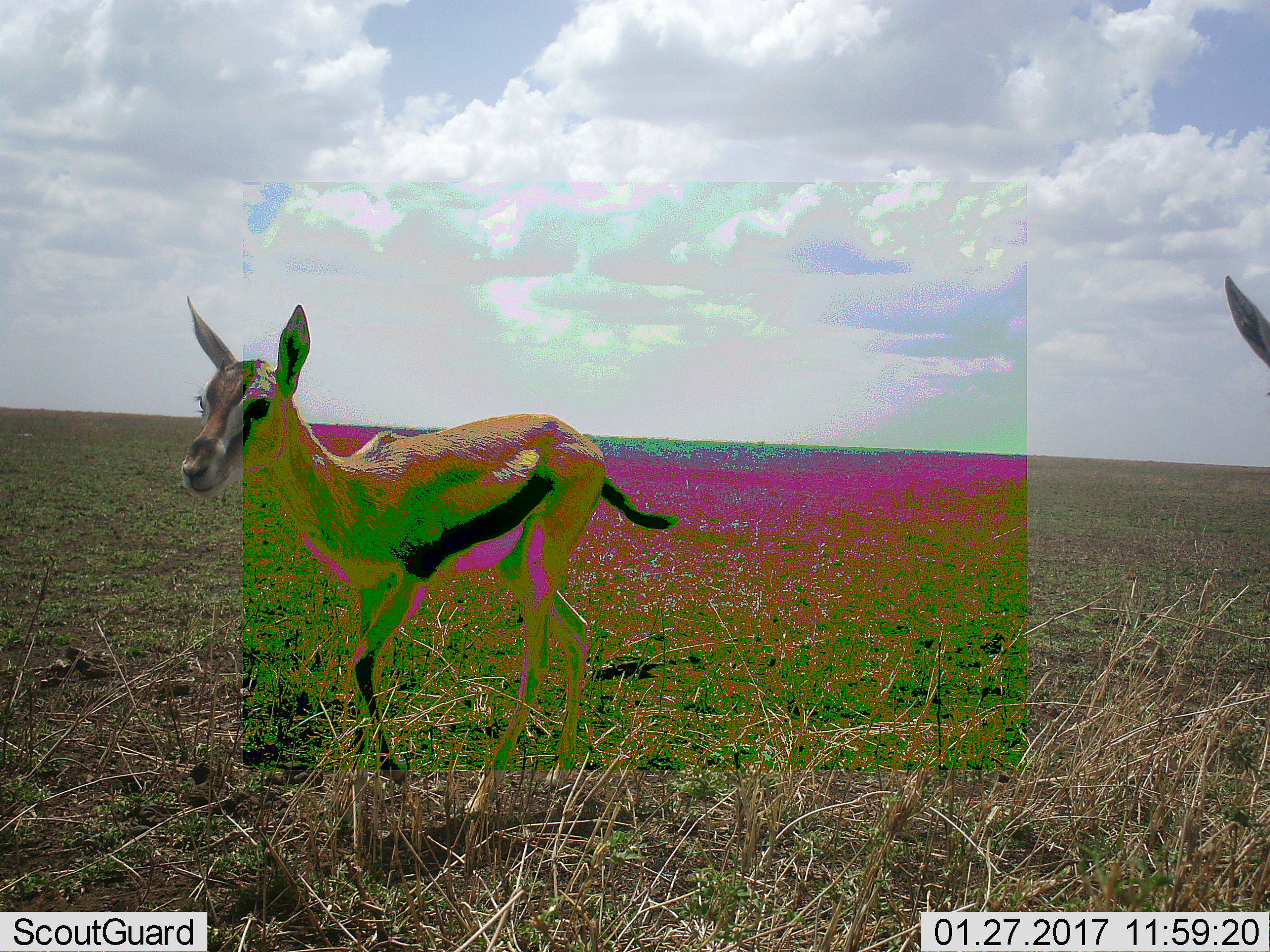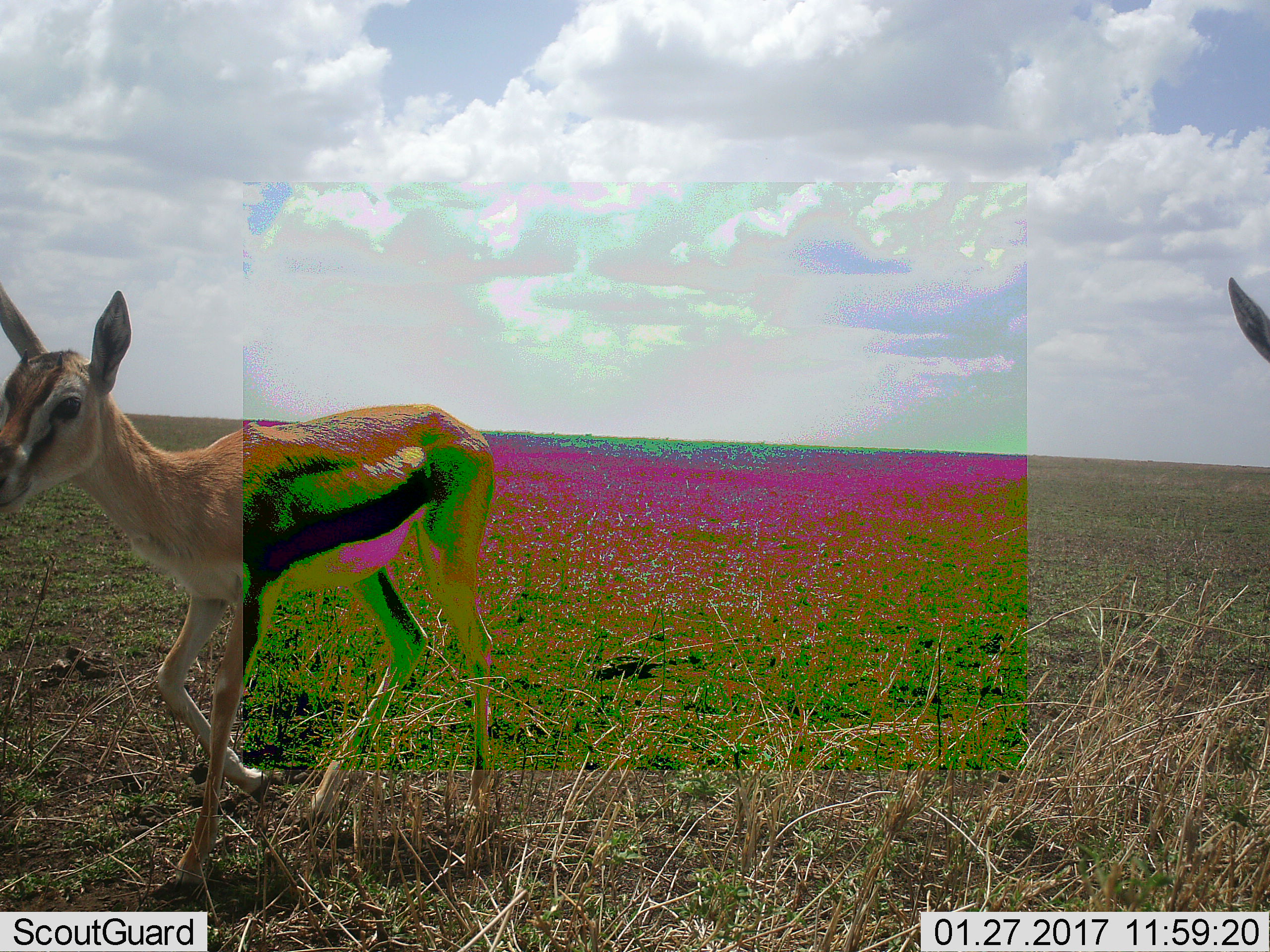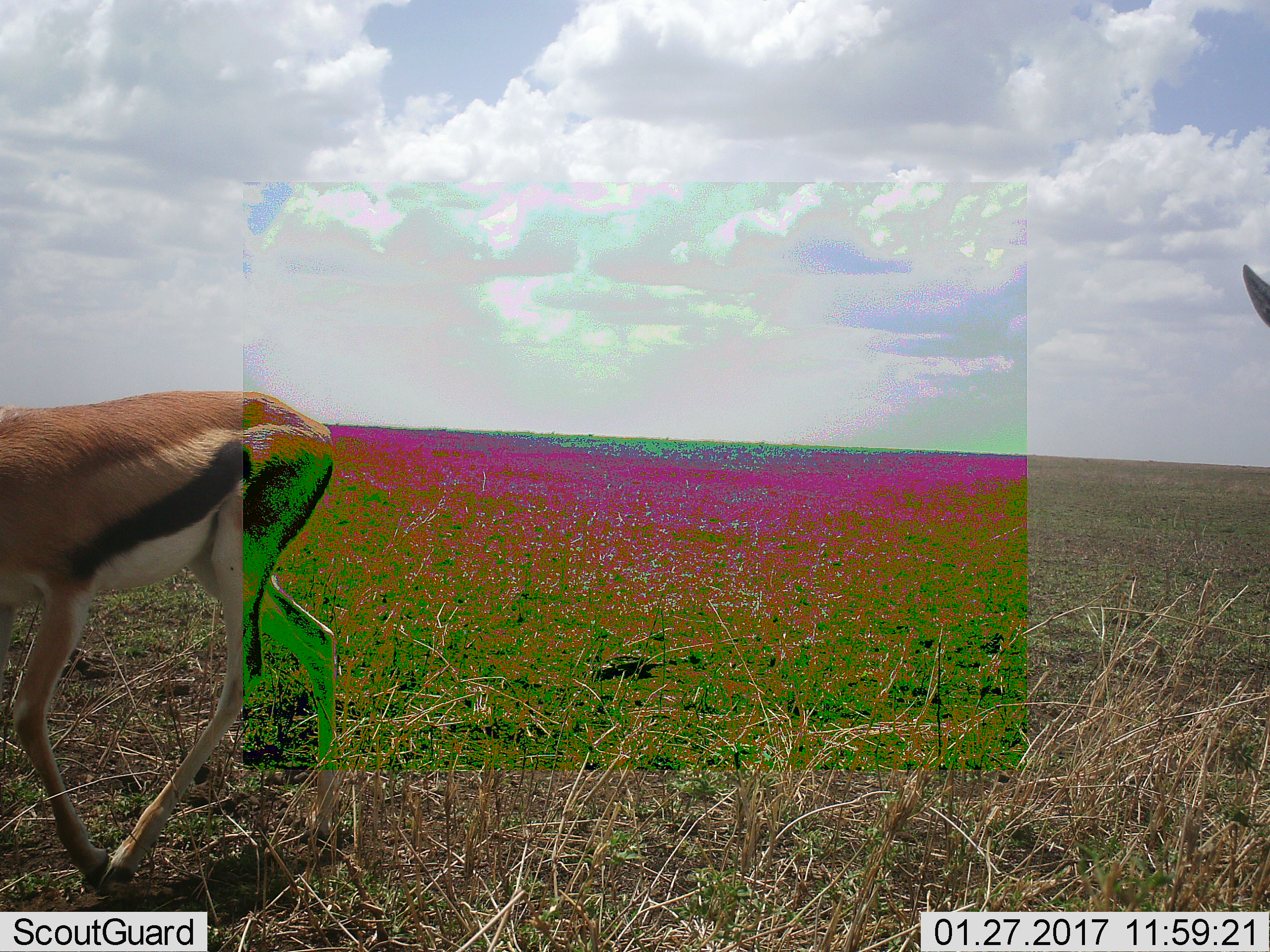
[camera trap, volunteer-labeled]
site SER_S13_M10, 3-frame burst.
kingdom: Animalia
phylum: Chordata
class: Mammalia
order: Artiodactyla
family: Bovidae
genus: Eudorcas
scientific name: Eudorcas thomsonii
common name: thomson's gazelle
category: gazellethomsons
Gazellethomsons (thomson's gazelle) (Eudorcas thomsonii), count 2. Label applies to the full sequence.